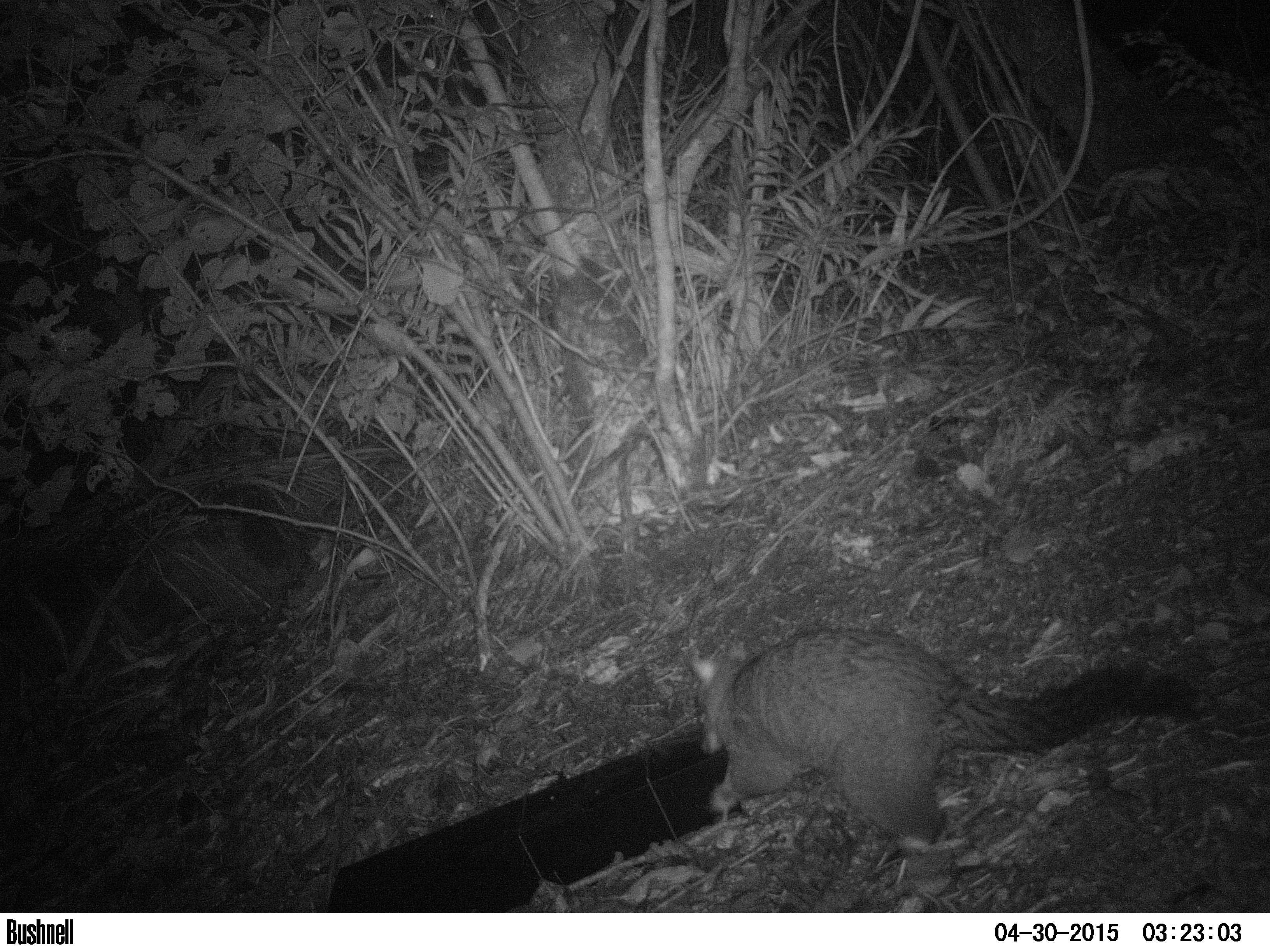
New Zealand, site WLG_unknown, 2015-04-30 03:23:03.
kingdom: Animalia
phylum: Chordata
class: Mammalia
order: Diprotodontia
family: Phalangeridae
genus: Trichosurus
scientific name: Trichosurus vulpecula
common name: common brushtail possum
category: possum